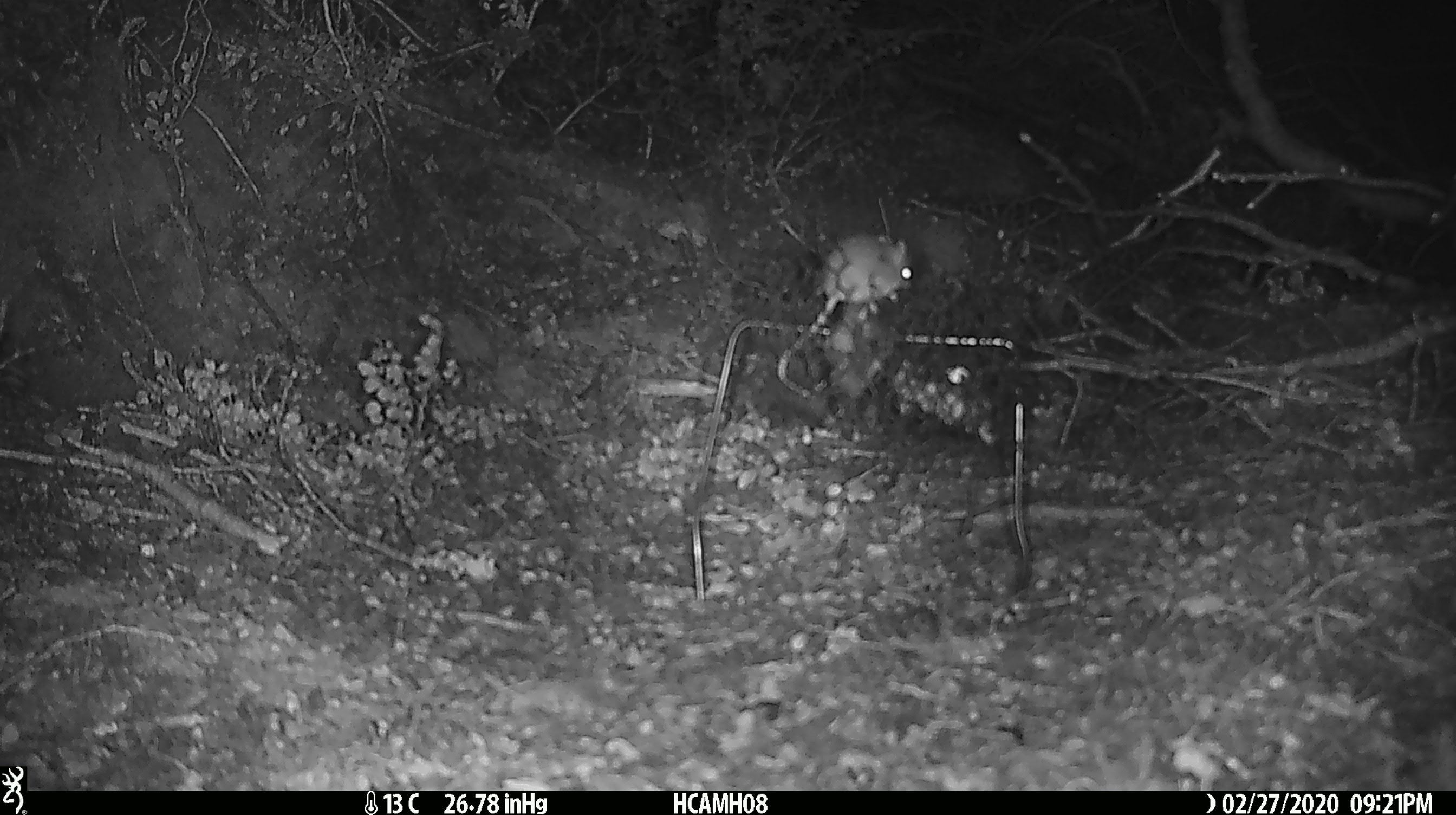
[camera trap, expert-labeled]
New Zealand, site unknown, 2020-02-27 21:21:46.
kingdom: Animalia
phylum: Chordata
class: Mammalia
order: Rodentia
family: Muridae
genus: Mus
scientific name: Mus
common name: mouse